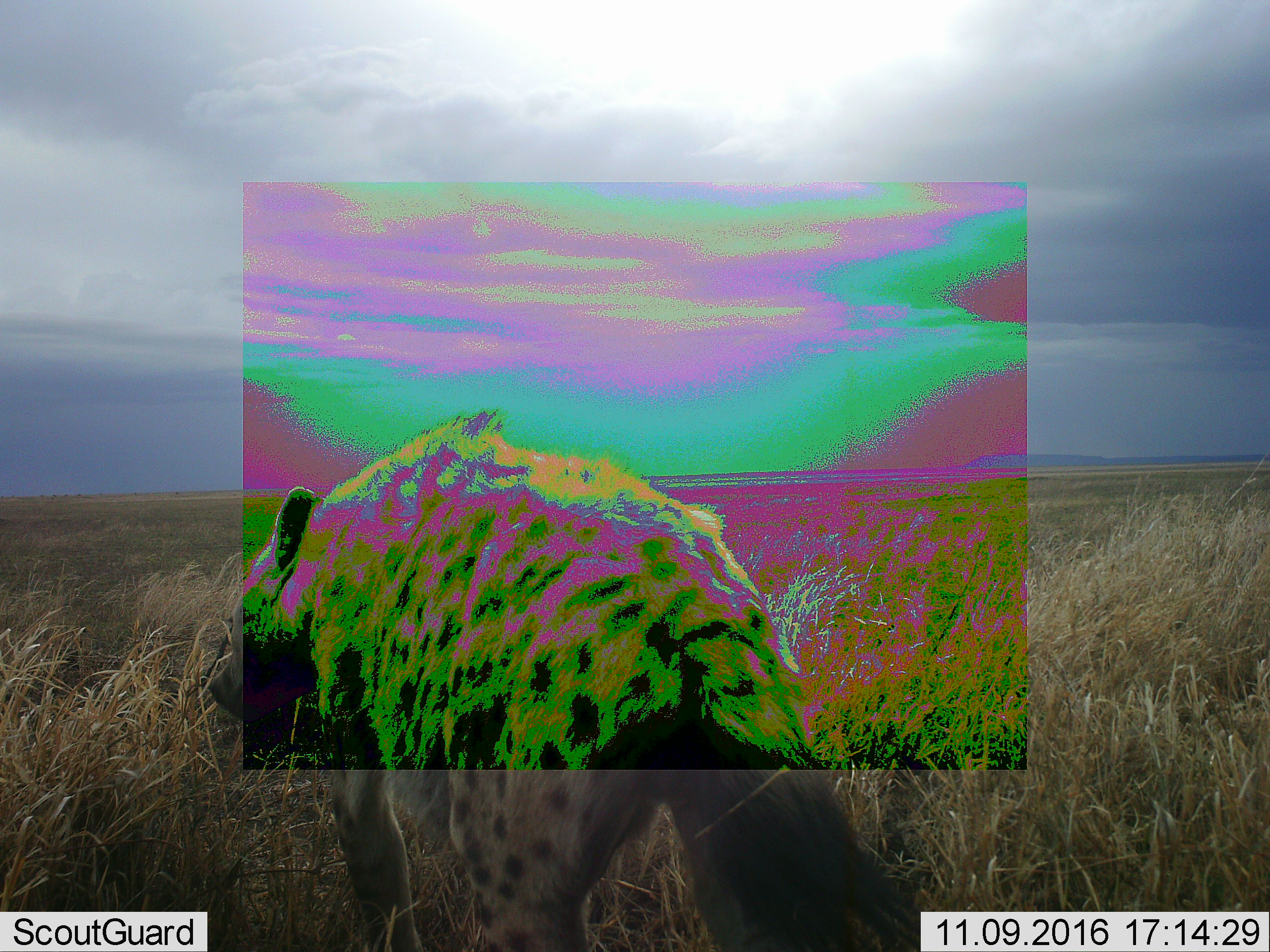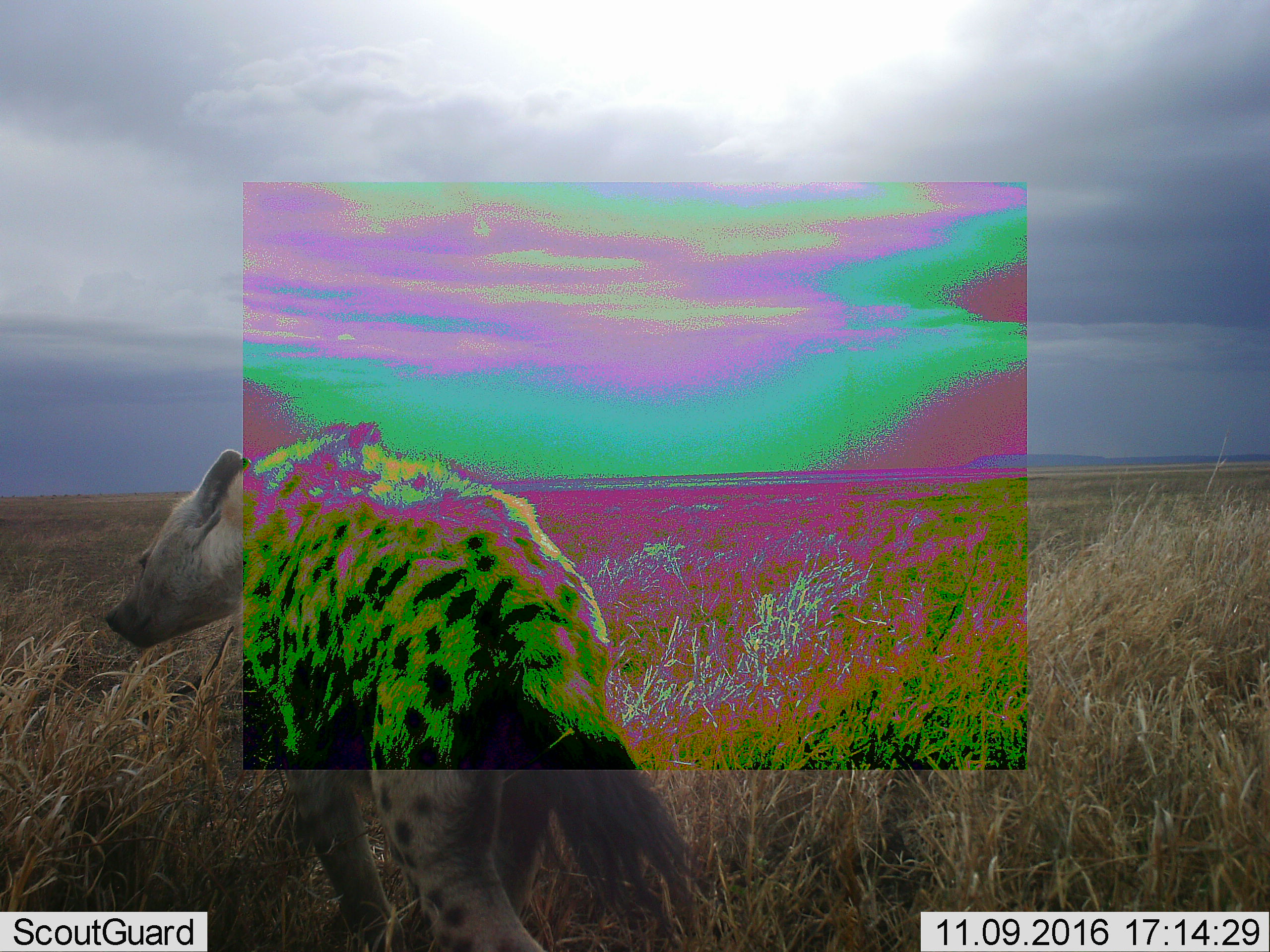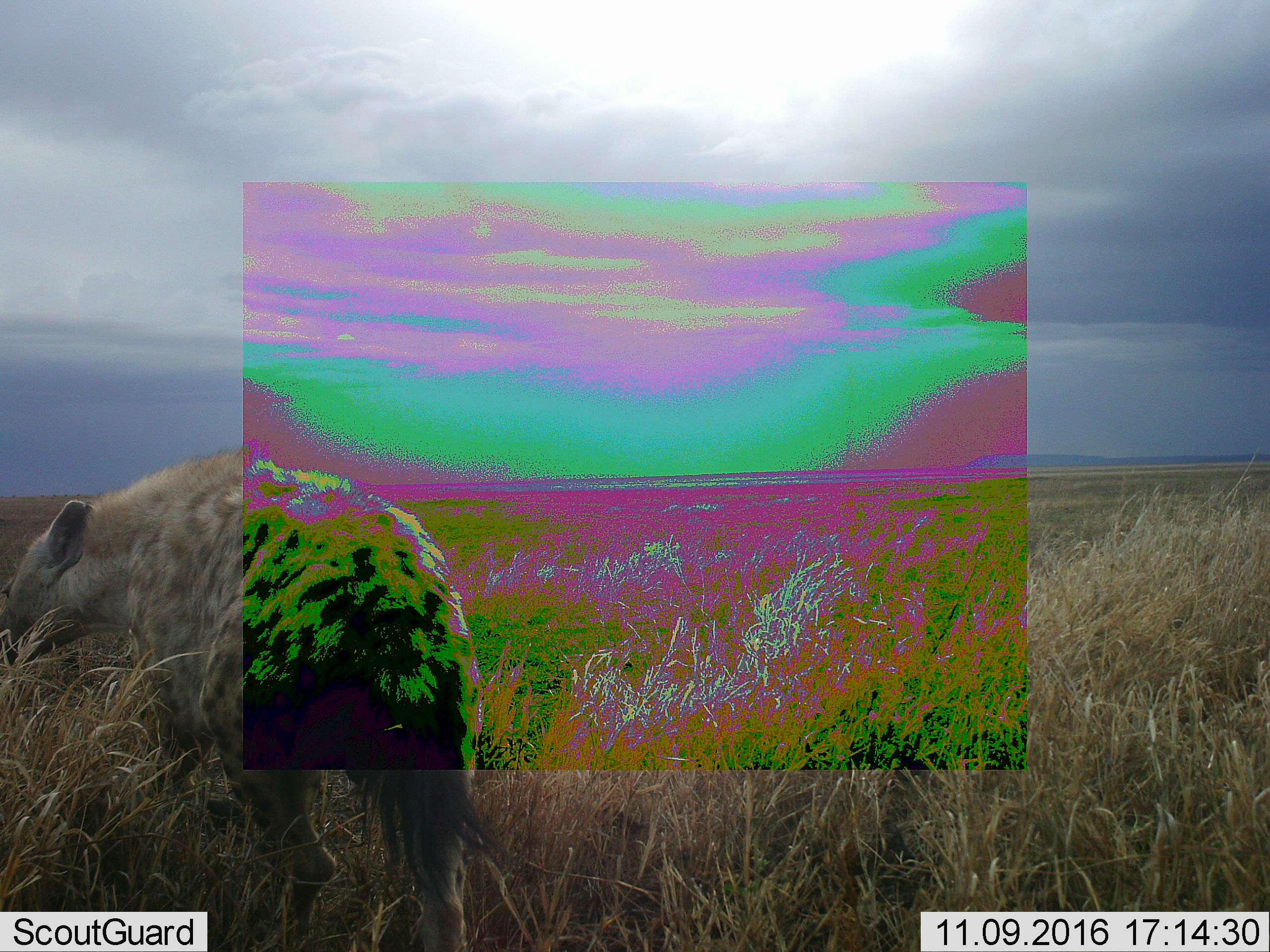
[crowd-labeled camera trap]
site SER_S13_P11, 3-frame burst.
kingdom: Animalia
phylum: Chordata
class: Mammalia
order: Carnivora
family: Hyaenidae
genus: Crocuta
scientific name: Crocuta crocuta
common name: spotted hyena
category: hyenaspotted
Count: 1.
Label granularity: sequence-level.